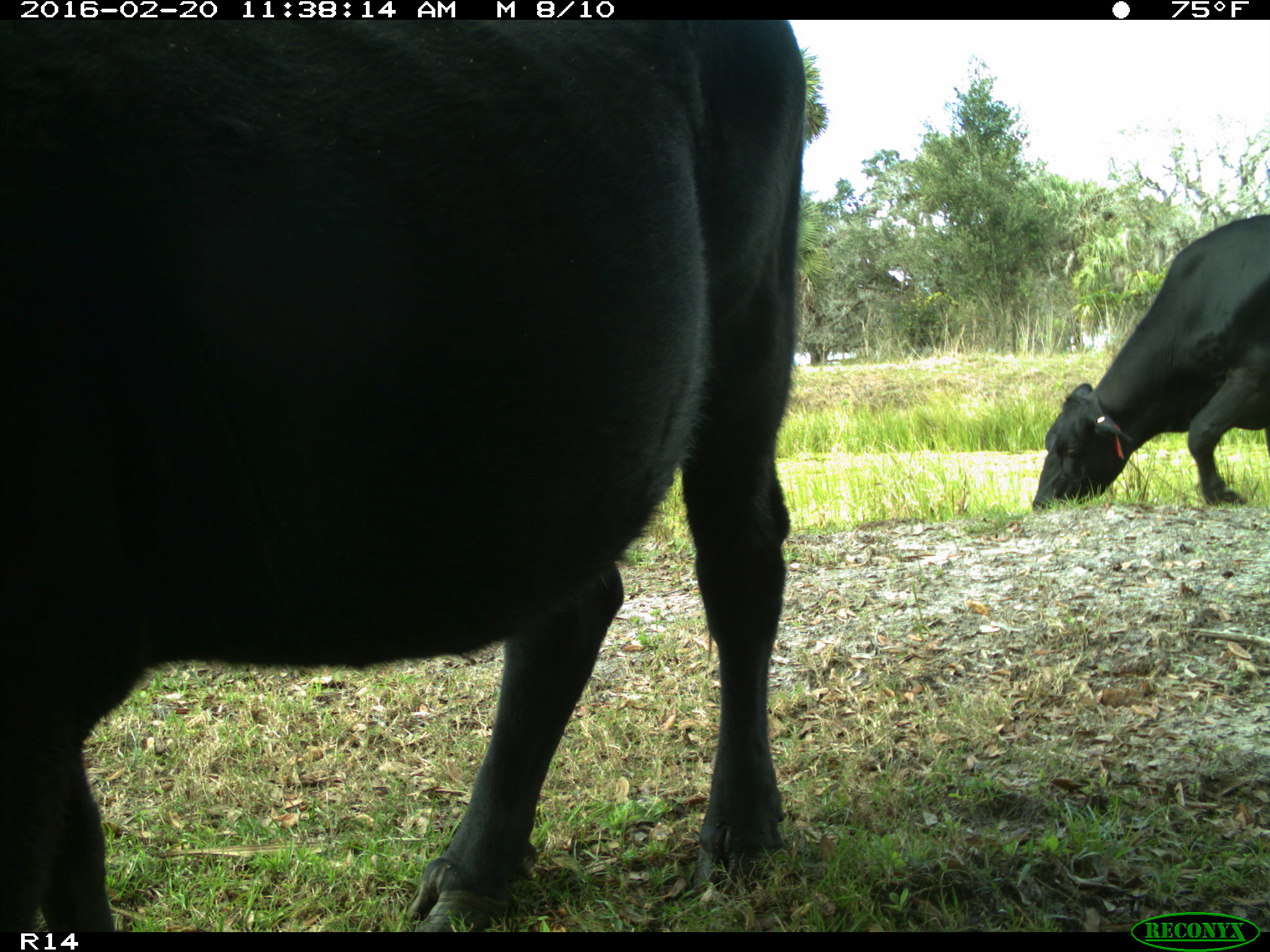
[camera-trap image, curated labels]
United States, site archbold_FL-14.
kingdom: Animalia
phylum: Chordata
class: Mammalia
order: Artiodactyla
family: Bovidae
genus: Bos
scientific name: Bos taurus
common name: domestic cow